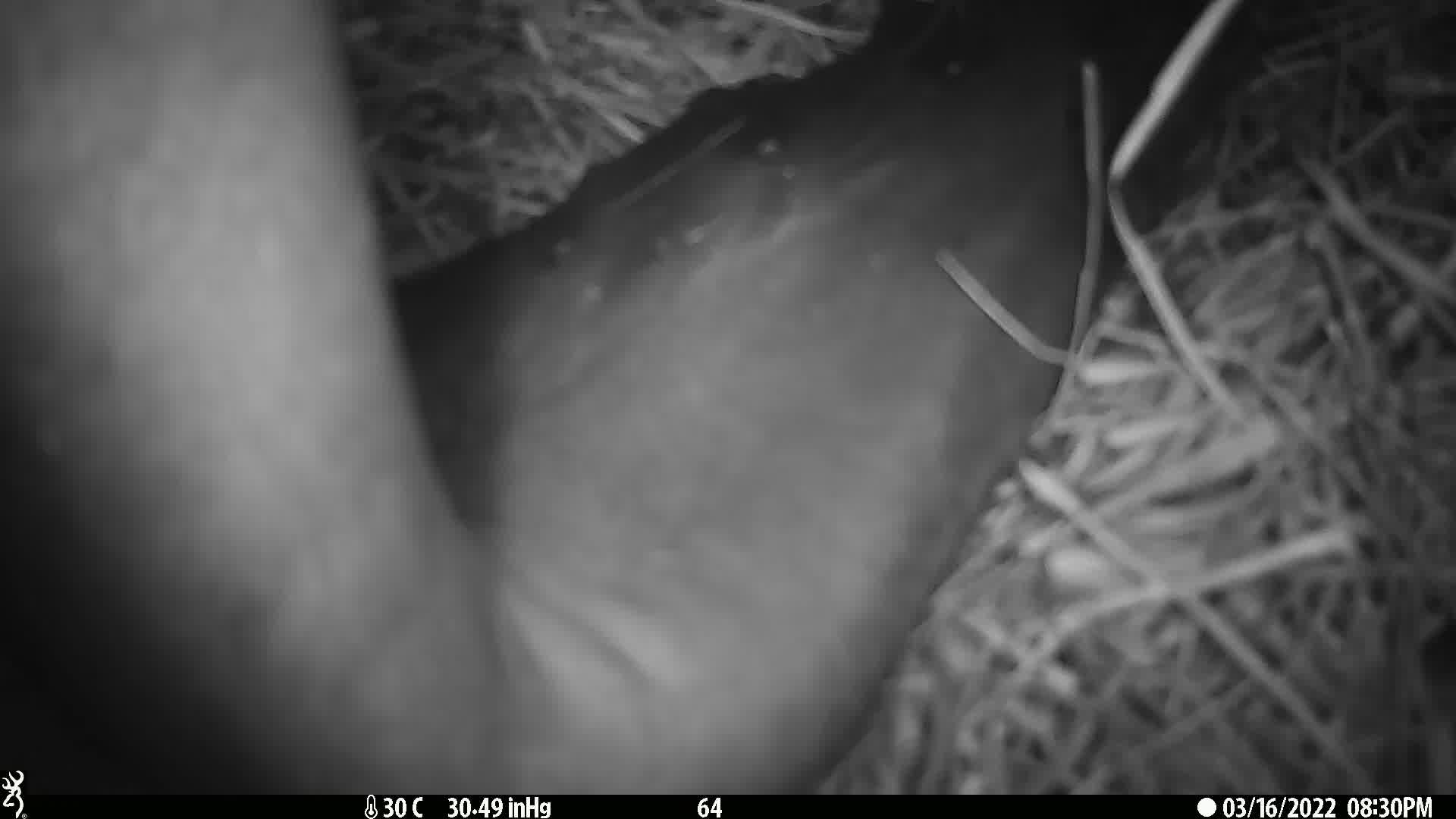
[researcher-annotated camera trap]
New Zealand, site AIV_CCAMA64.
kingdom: Animalia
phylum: Chordata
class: Mammalia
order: Carnivora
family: Otariidae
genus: Phocarctos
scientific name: Phocarctos hookeri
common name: new zealand sea lion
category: sealion